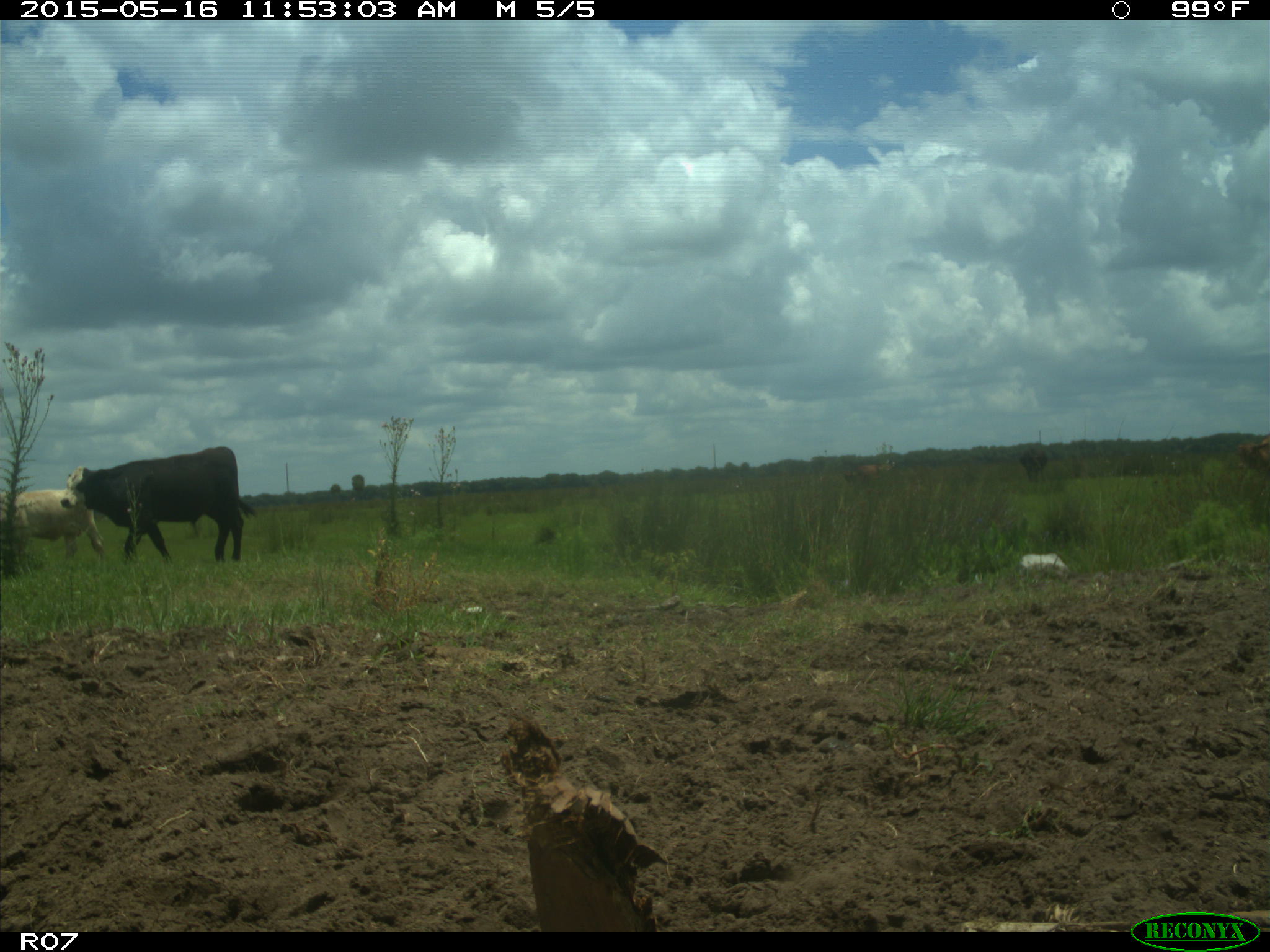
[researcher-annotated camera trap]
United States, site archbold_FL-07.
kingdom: Animalia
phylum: Chordata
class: Mammalia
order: Artiodactyla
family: Bovidae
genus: Bos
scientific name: Bos taurus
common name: domestic cow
Bos taurus (domestic cow).